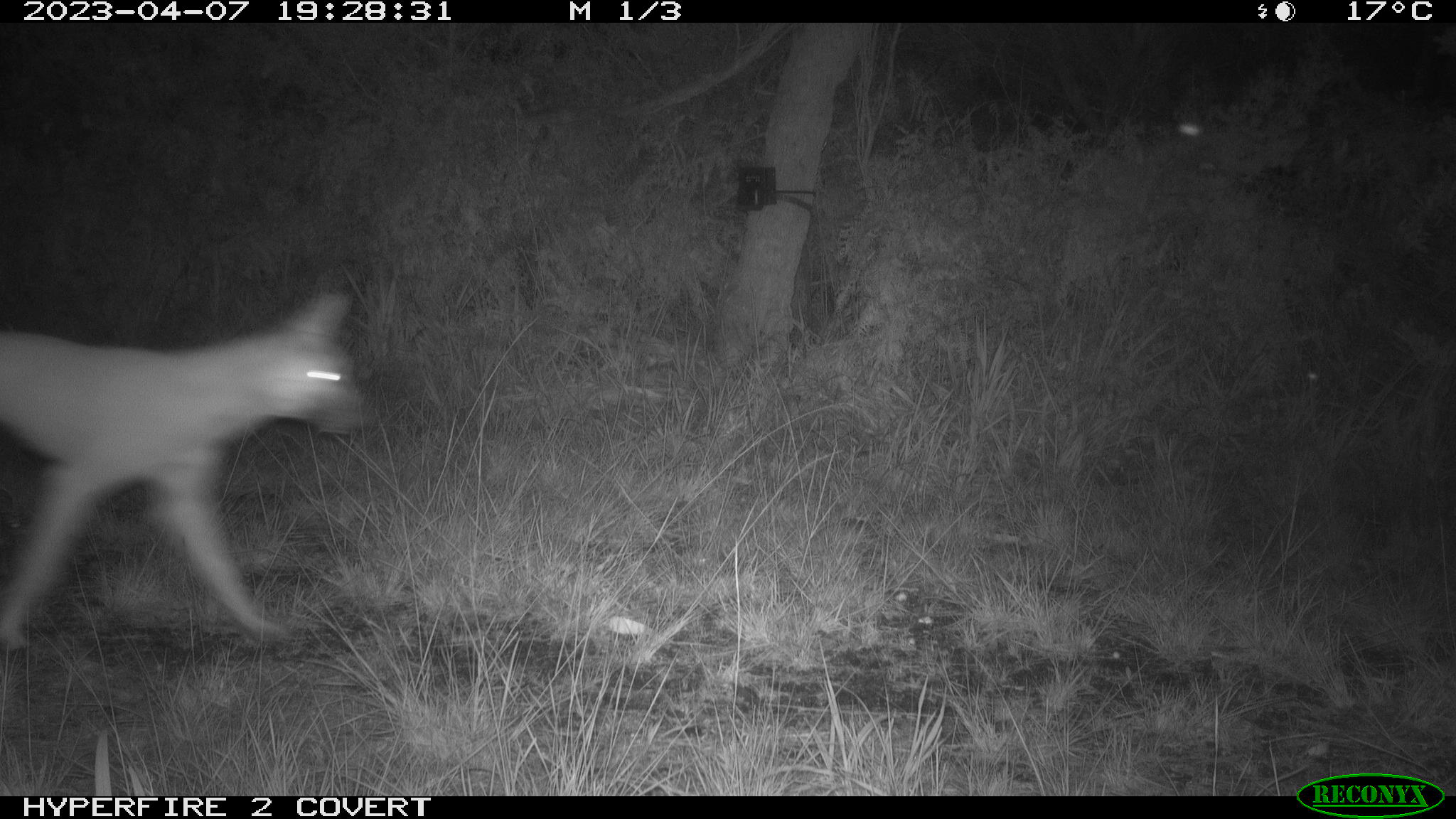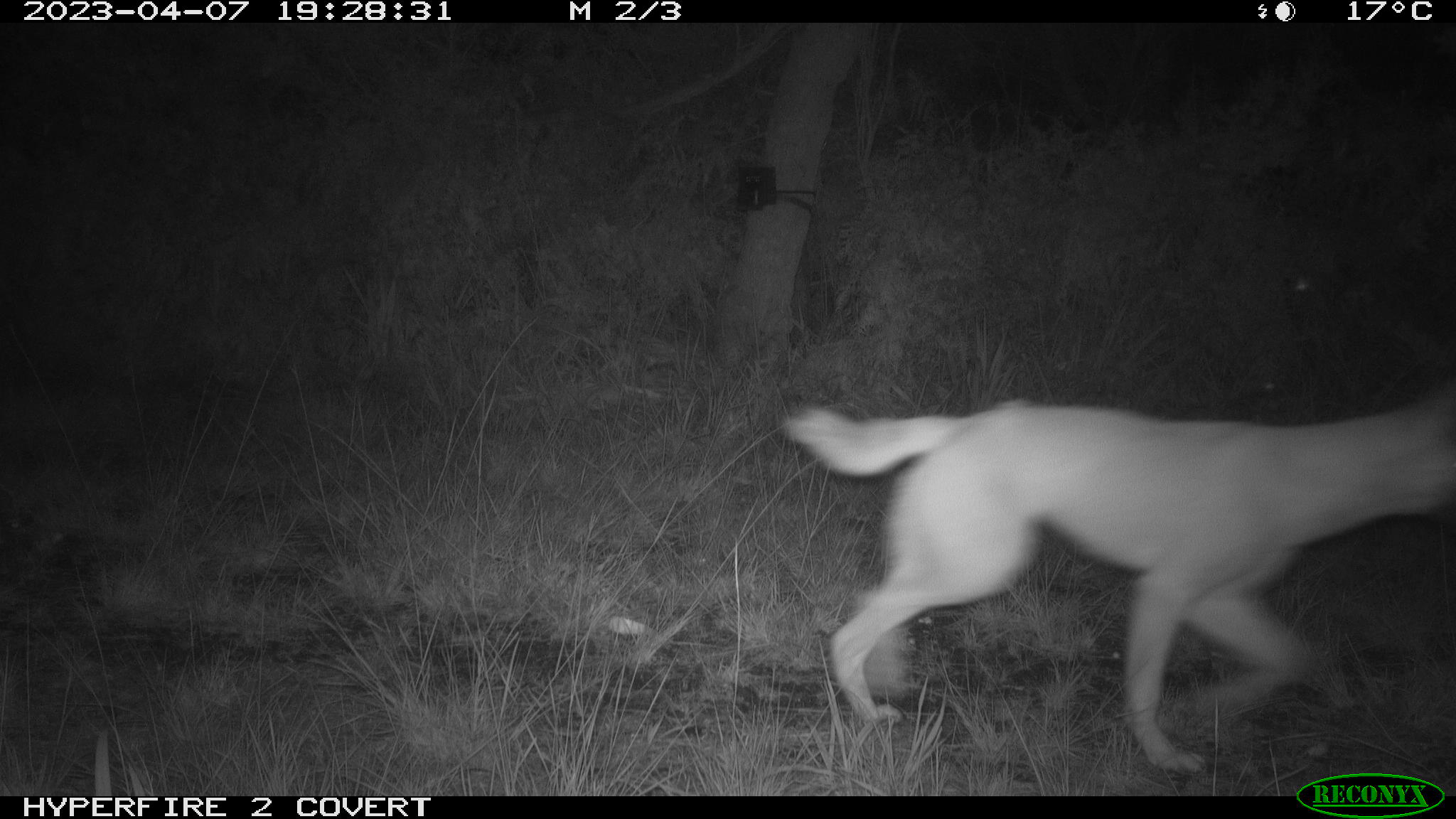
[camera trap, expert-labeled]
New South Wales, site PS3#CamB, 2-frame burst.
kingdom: Animalia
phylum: Chordata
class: Mammalia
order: Carnivora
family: Canidae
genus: Canis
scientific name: Canis familiaris dingo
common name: dingo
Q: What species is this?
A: Dingo (Canis familiaris dingo).